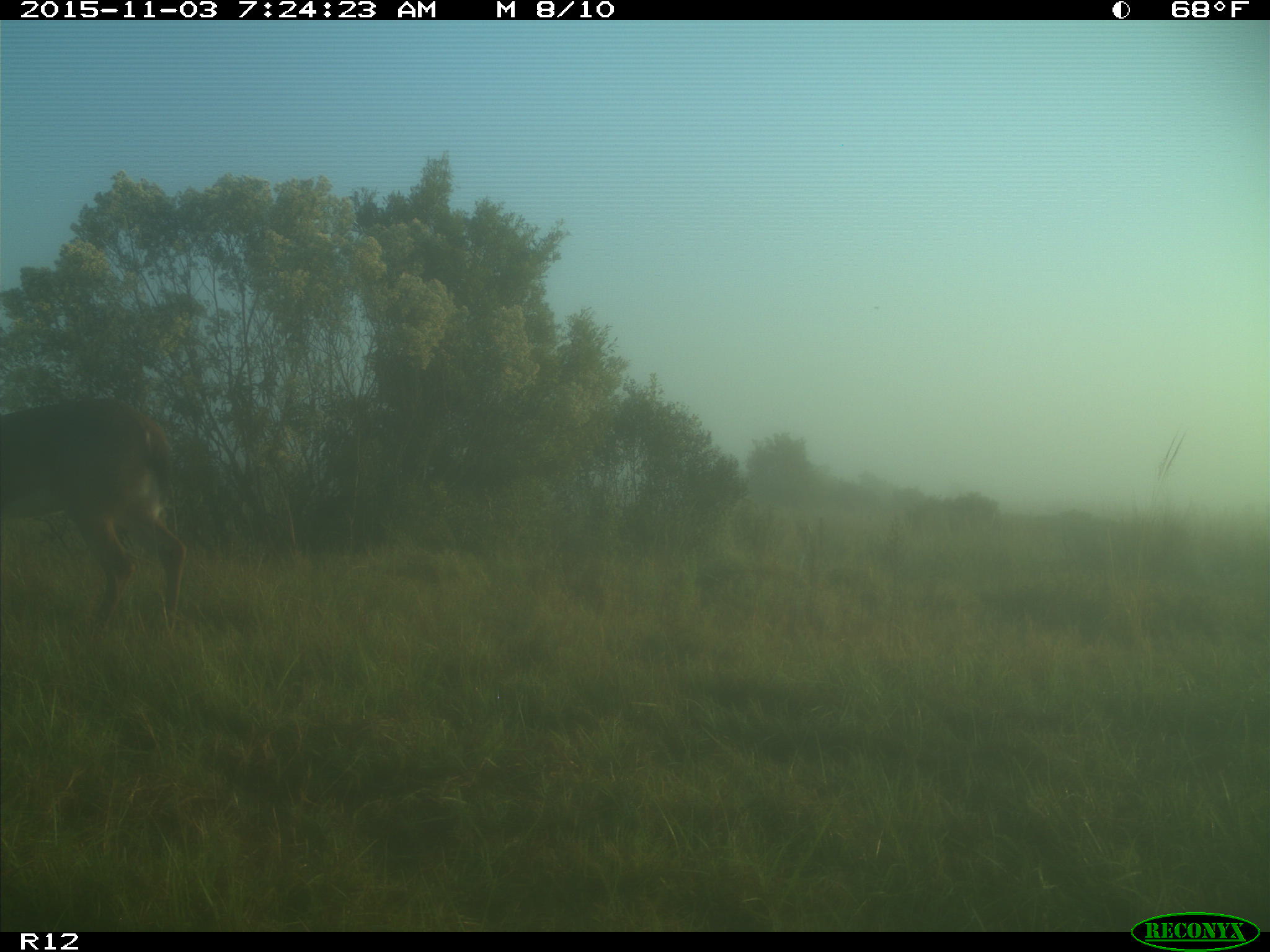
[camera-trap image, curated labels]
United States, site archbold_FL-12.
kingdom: Animalia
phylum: Chordata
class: Mammalia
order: Artiodactyla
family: Cervidae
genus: Odocoileus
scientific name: Odocoileus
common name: deer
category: unidentified deer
Unidentified deer (deer) (Odocoileus).